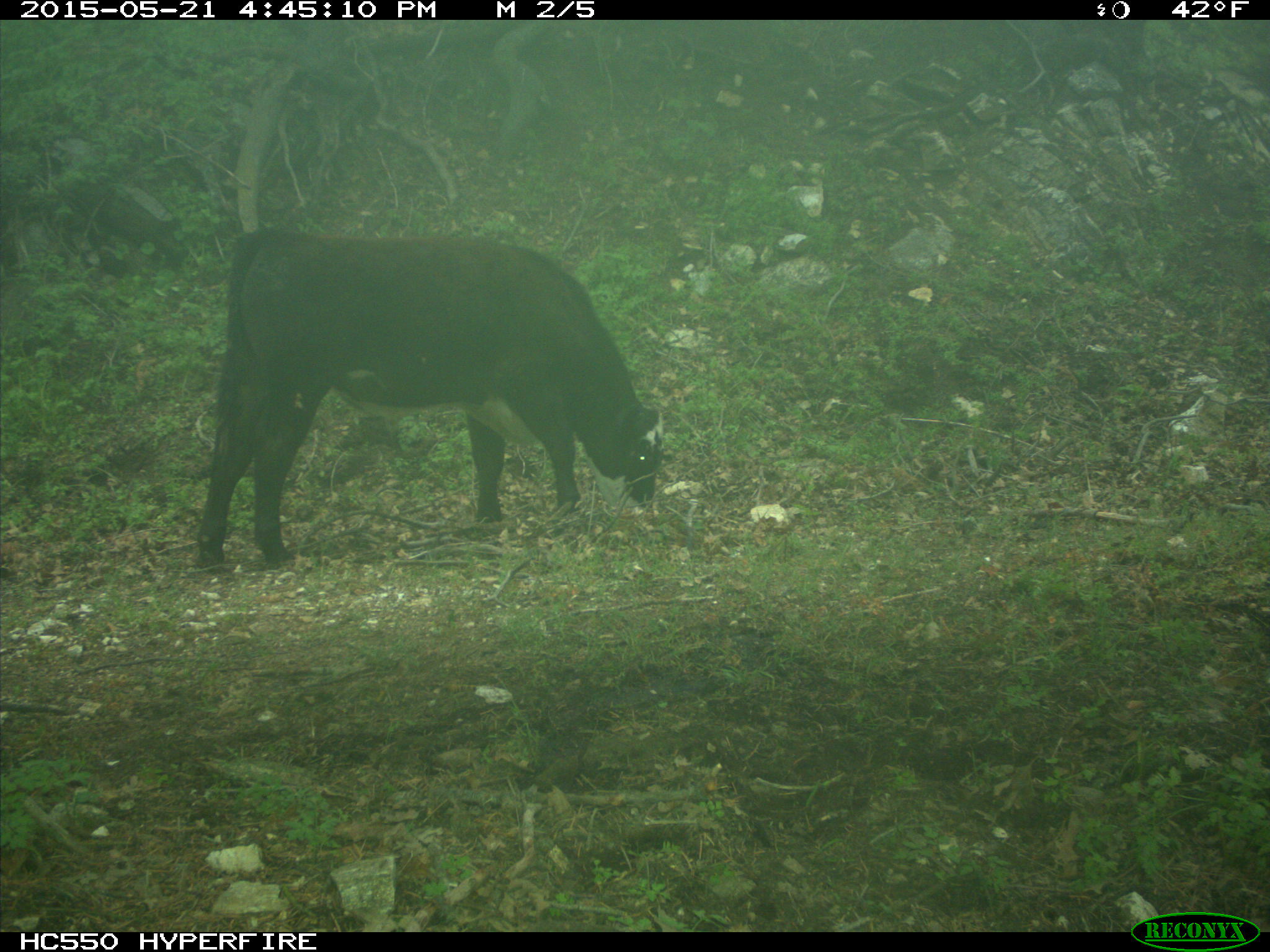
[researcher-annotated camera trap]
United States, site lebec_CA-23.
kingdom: Animalia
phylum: Chordata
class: Mammalia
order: Artiodactyla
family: Bovidae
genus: Bos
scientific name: Bos taurus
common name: domestic cow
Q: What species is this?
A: Bos taurus (domestic cow).